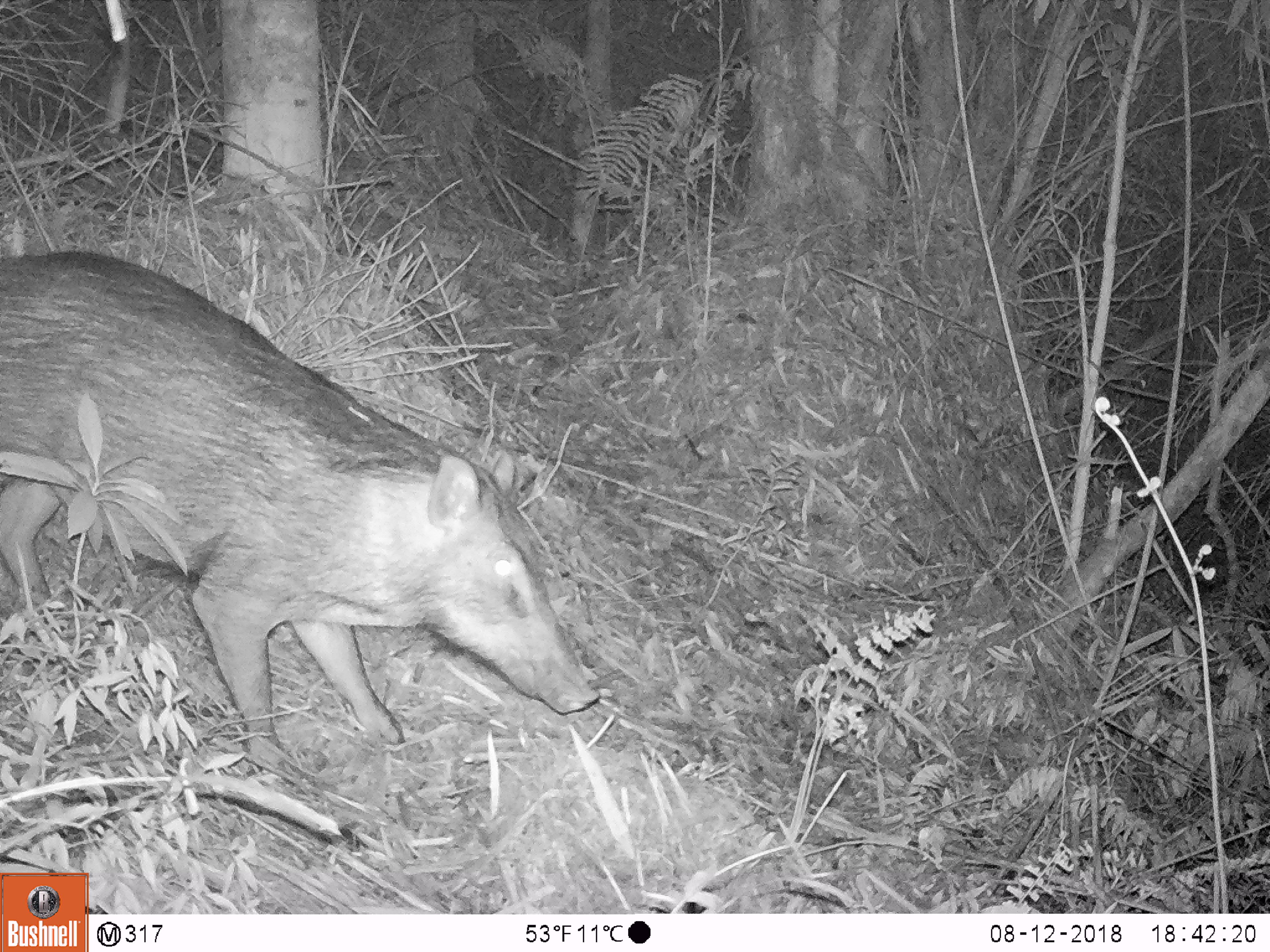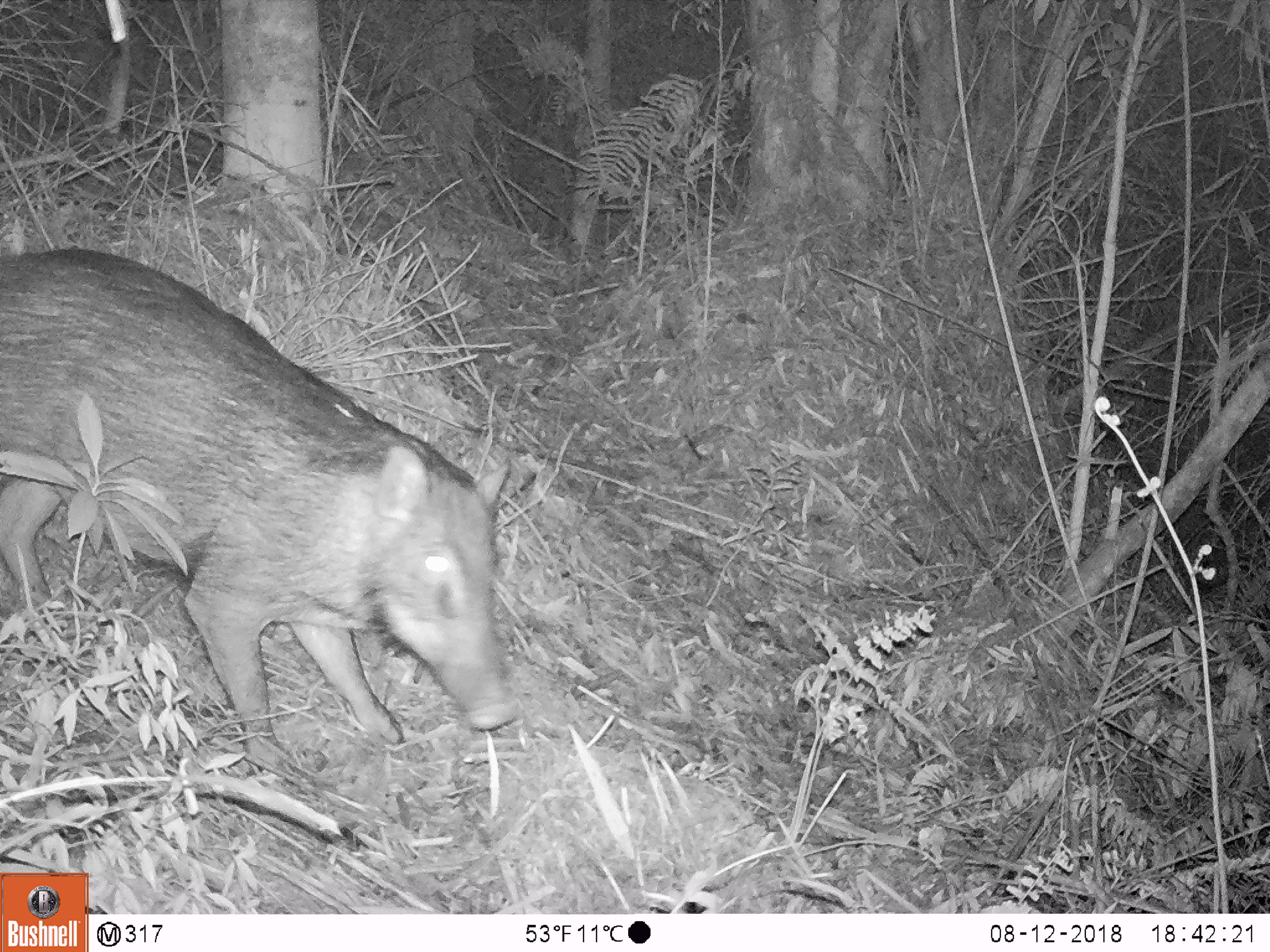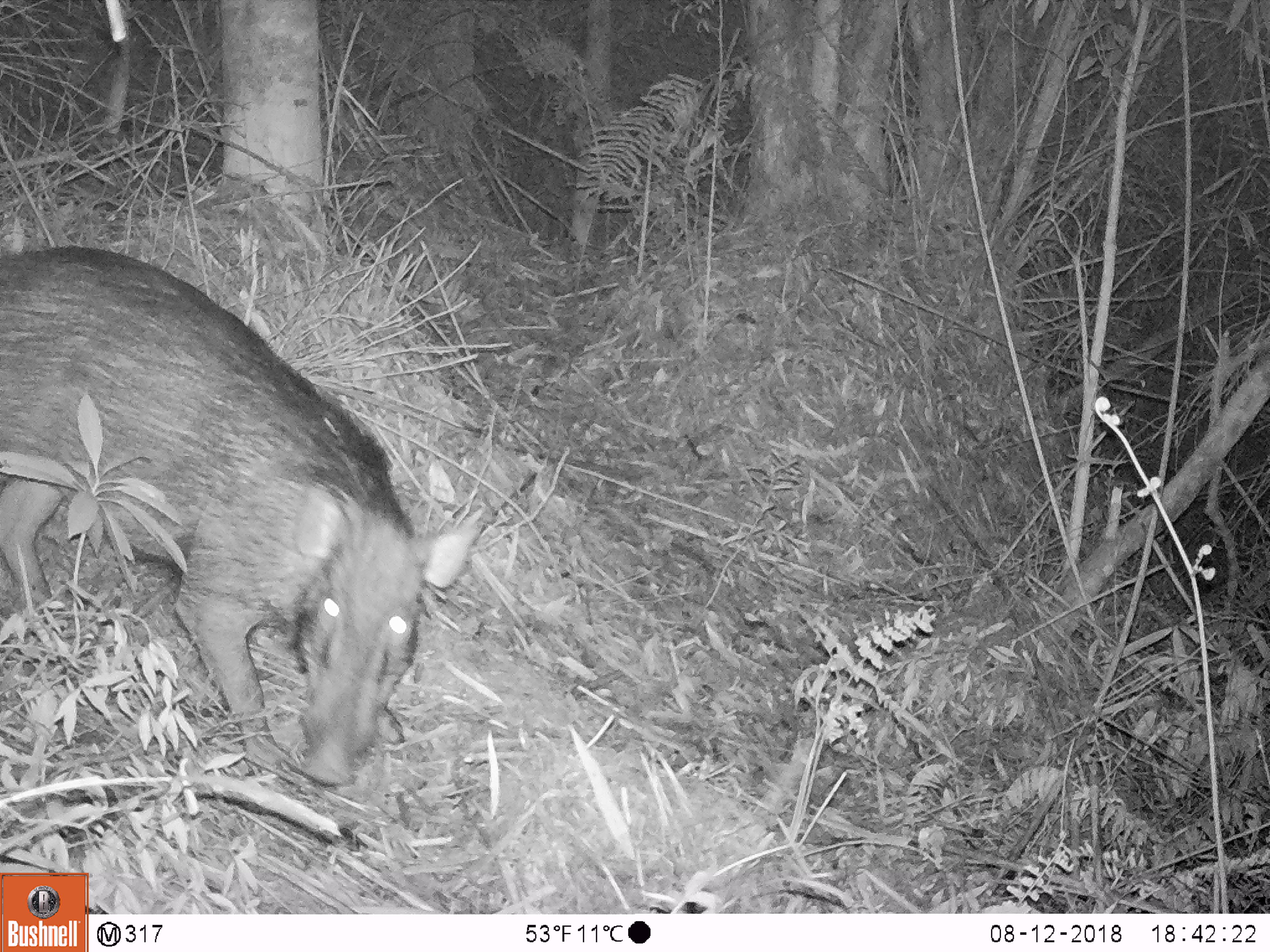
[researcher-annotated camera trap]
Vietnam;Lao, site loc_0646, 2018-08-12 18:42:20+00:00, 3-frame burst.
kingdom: Animalia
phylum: Chordata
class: Mammalia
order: Artiodactyla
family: Suidae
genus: Sus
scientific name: Sus scrofa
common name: eurasian wild pig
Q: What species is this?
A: Eurasian wild pig (Sus scrofa).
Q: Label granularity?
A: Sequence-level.